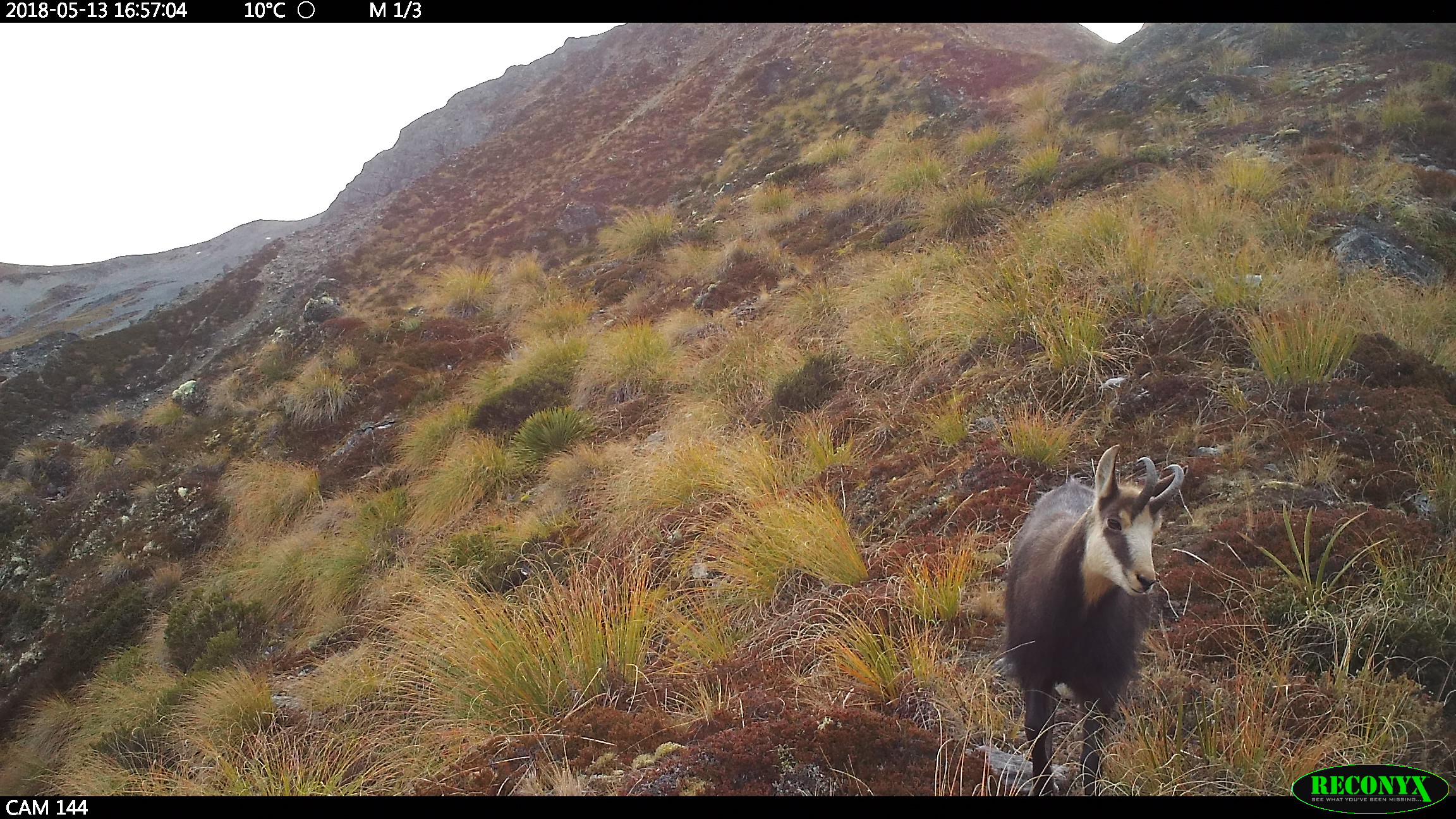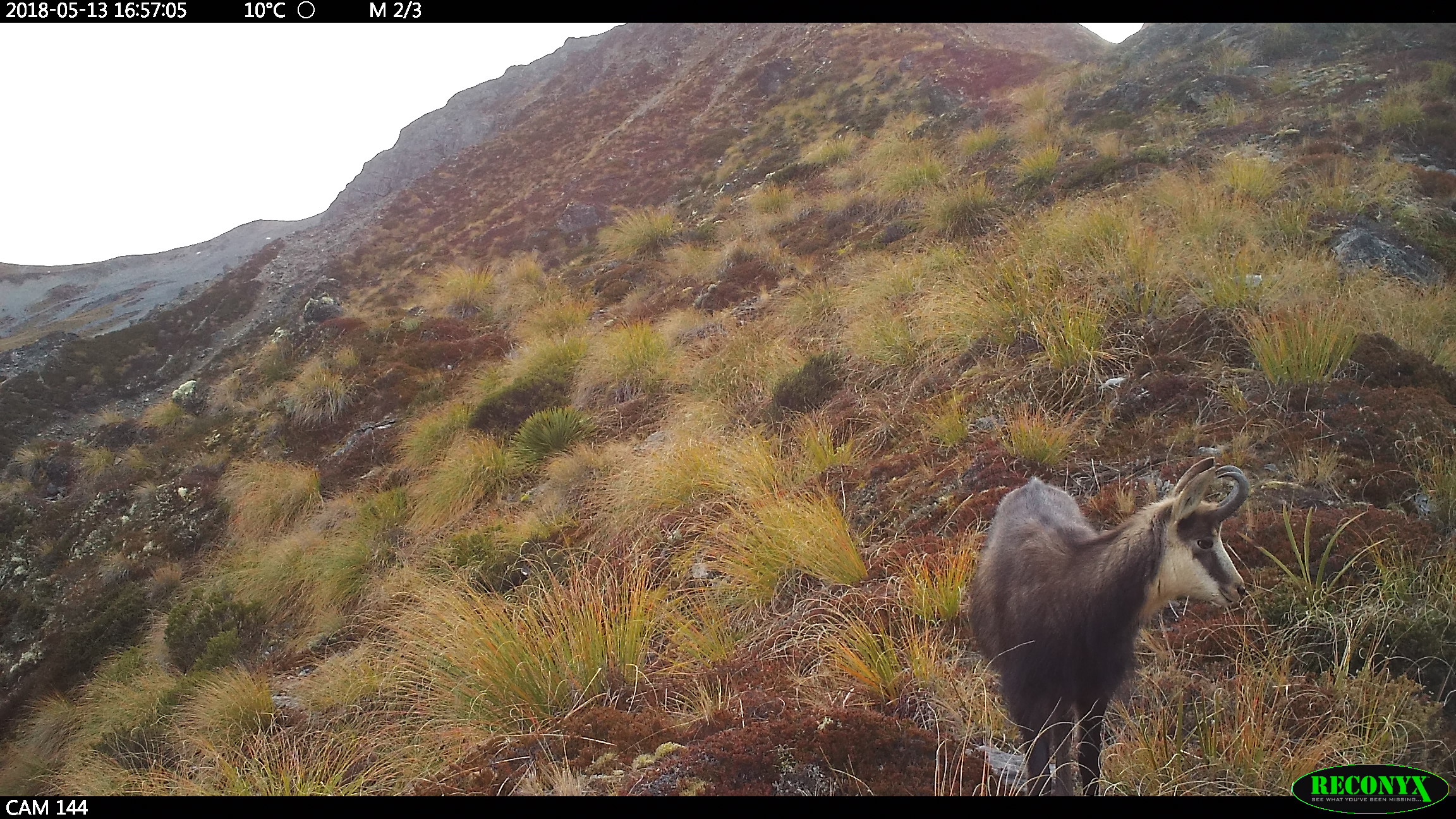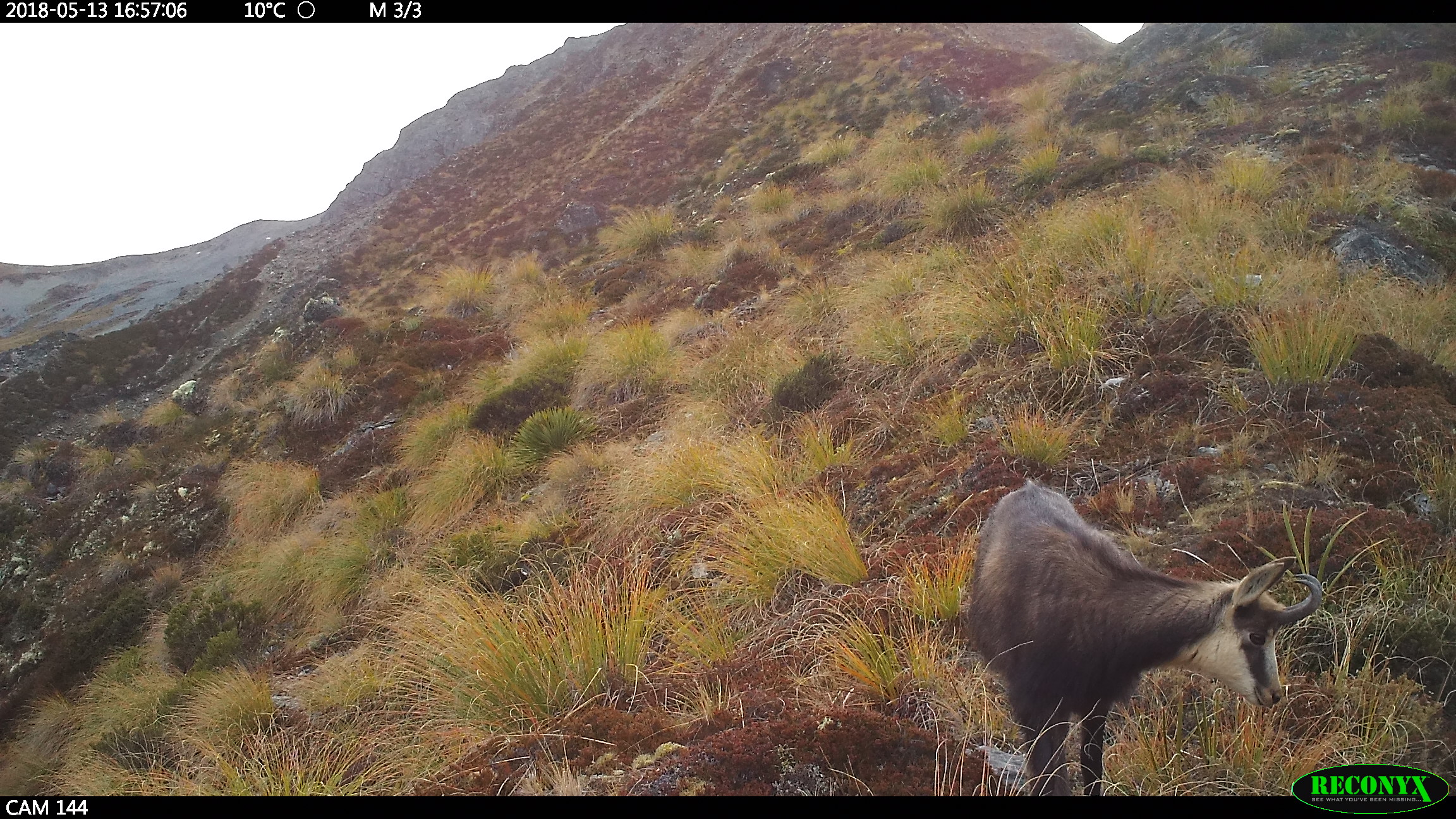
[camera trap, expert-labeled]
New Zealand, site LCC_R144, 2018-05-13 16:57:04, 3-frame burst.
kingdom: Animalia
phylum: Chordata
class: Mammalia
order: Artiodactyla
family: Bovidae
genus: Rupicapra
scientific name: Rupicapra rupicapra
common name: alpine chamois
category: chamois